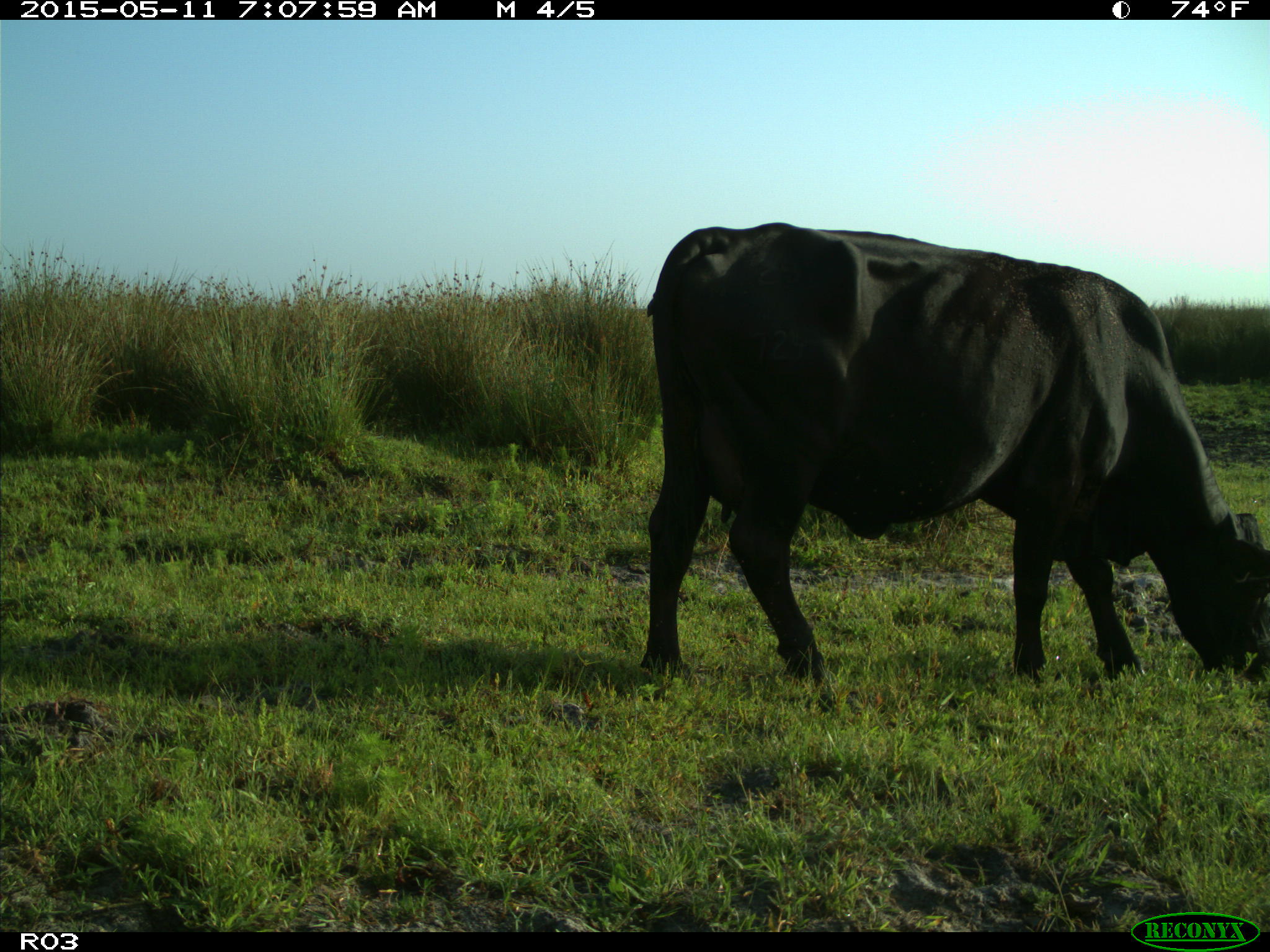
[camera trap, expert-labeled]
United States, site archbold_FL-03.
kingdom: Animalia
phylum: Chordata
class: Mammalia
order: Artiodactyla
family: Bovidae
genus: Bos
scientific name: Bos taurus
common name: domestic cow